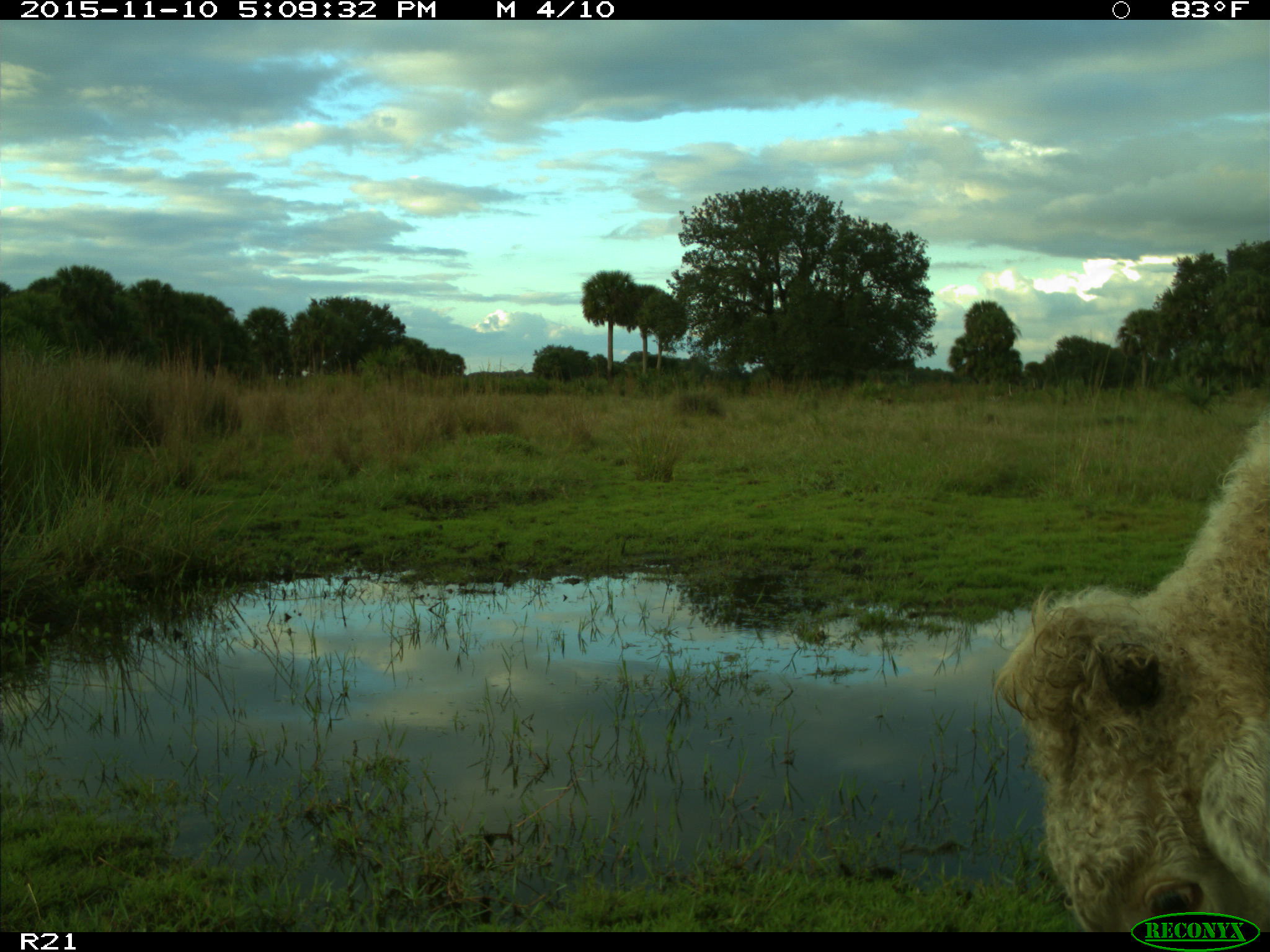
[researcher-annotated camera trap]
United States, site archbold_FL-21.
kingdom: Animalia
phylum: Chordata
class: Mammalia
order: Artiodactyla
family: Bovidae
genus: Bos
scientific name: Bos taurus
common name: domestic cow